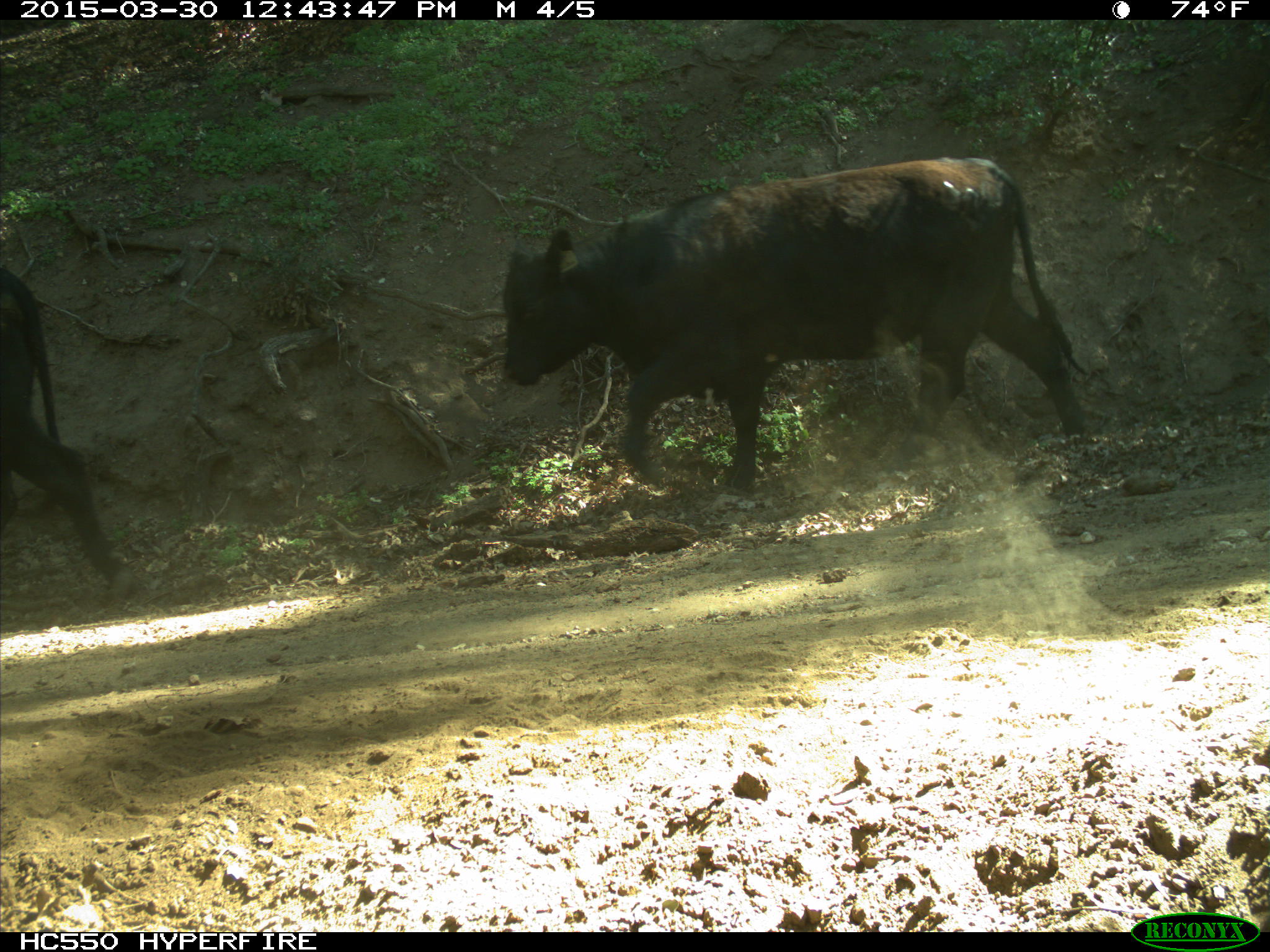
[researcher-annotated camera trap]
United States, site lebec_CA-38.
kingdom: Animalia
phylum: Chordata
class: Mammalia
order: Artiodactyla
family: Bovidae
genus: Bos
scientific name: Bos taurus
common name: domestic cow